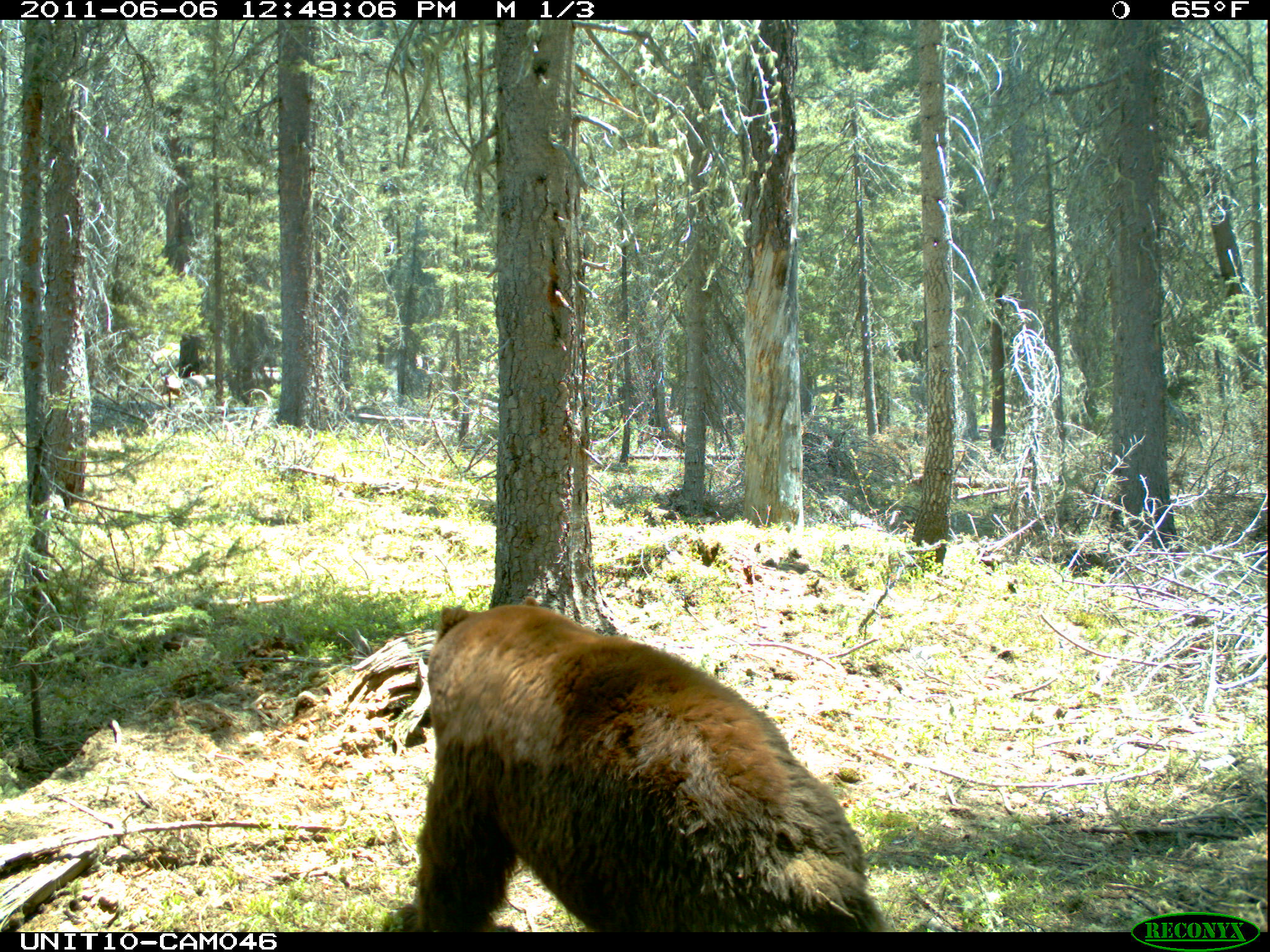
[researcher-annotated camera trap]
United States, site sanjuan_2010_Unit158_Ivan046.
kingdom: Animalia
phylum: Chordata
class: Mammalia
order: Carnivora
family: Ursidae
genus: Ursus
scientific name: Ursus americanus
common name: american black bear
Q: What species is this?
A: Ursus americanus (american black bear).